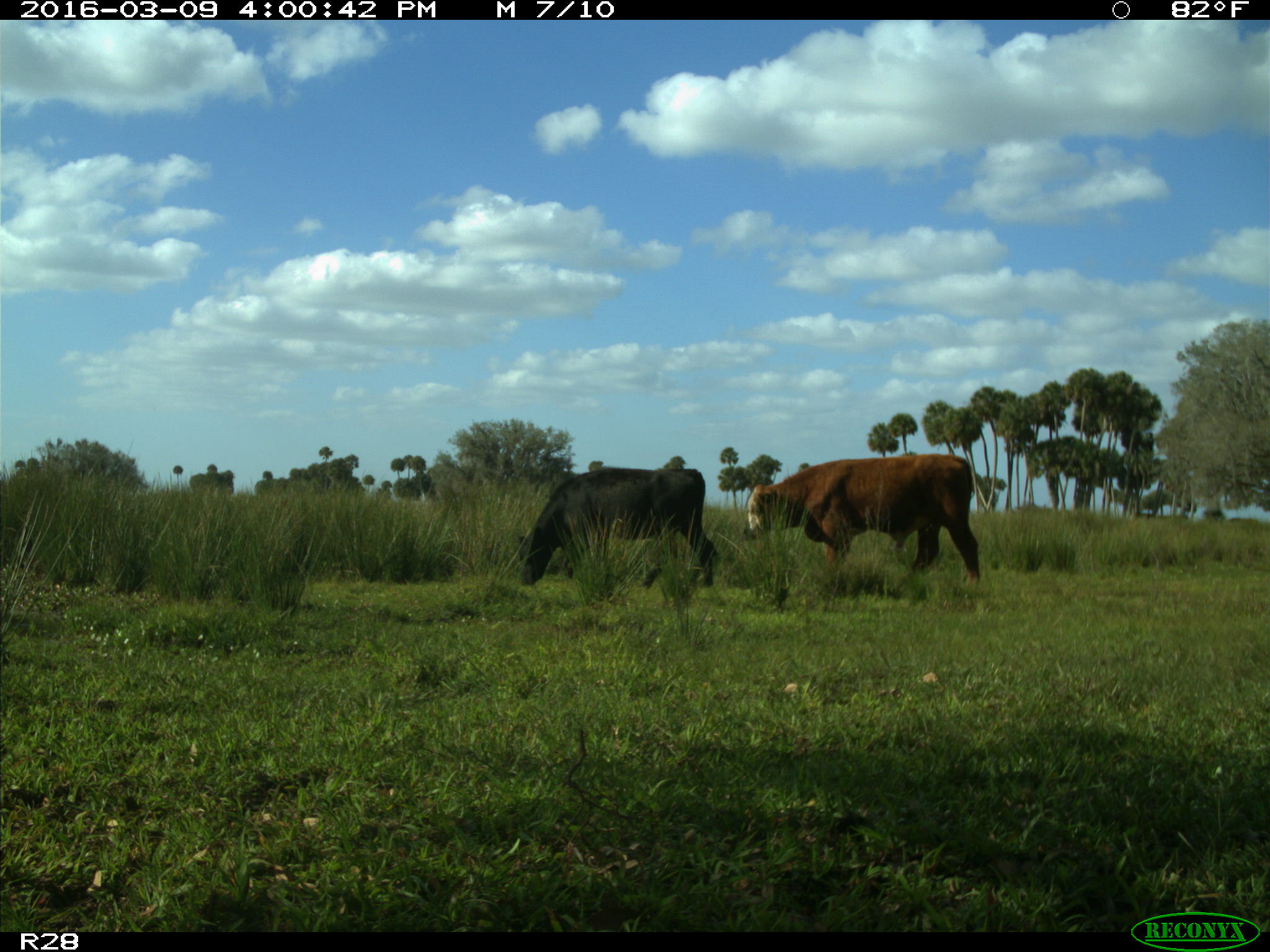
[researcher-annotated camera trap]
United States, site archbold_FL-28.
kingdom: Animalia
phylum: Chordata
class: Mammalia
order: Artiodactyla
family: Bovidae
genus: Bos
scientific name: Bos taurus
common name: domestic cow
Bos taurus (domestic cow).